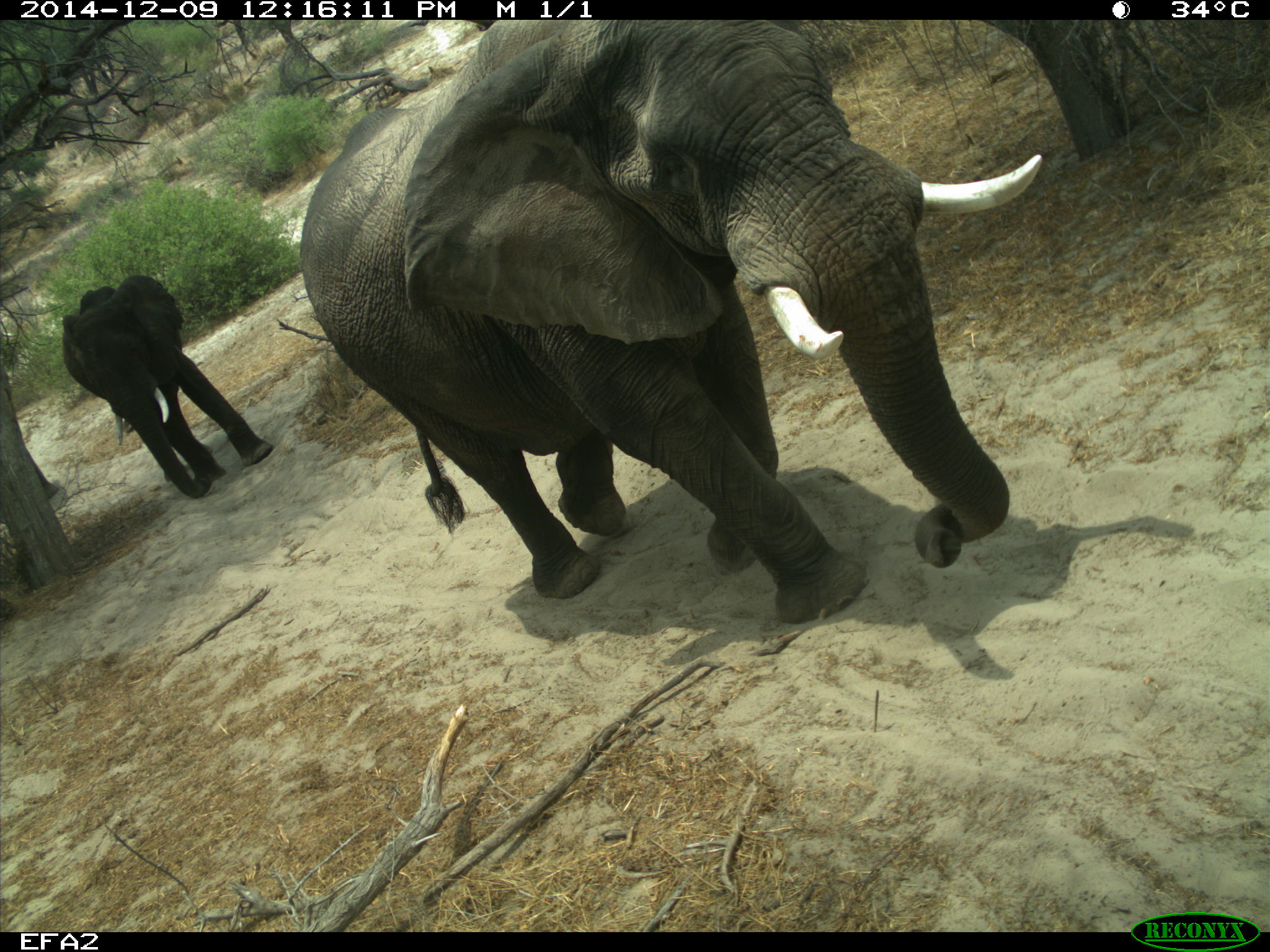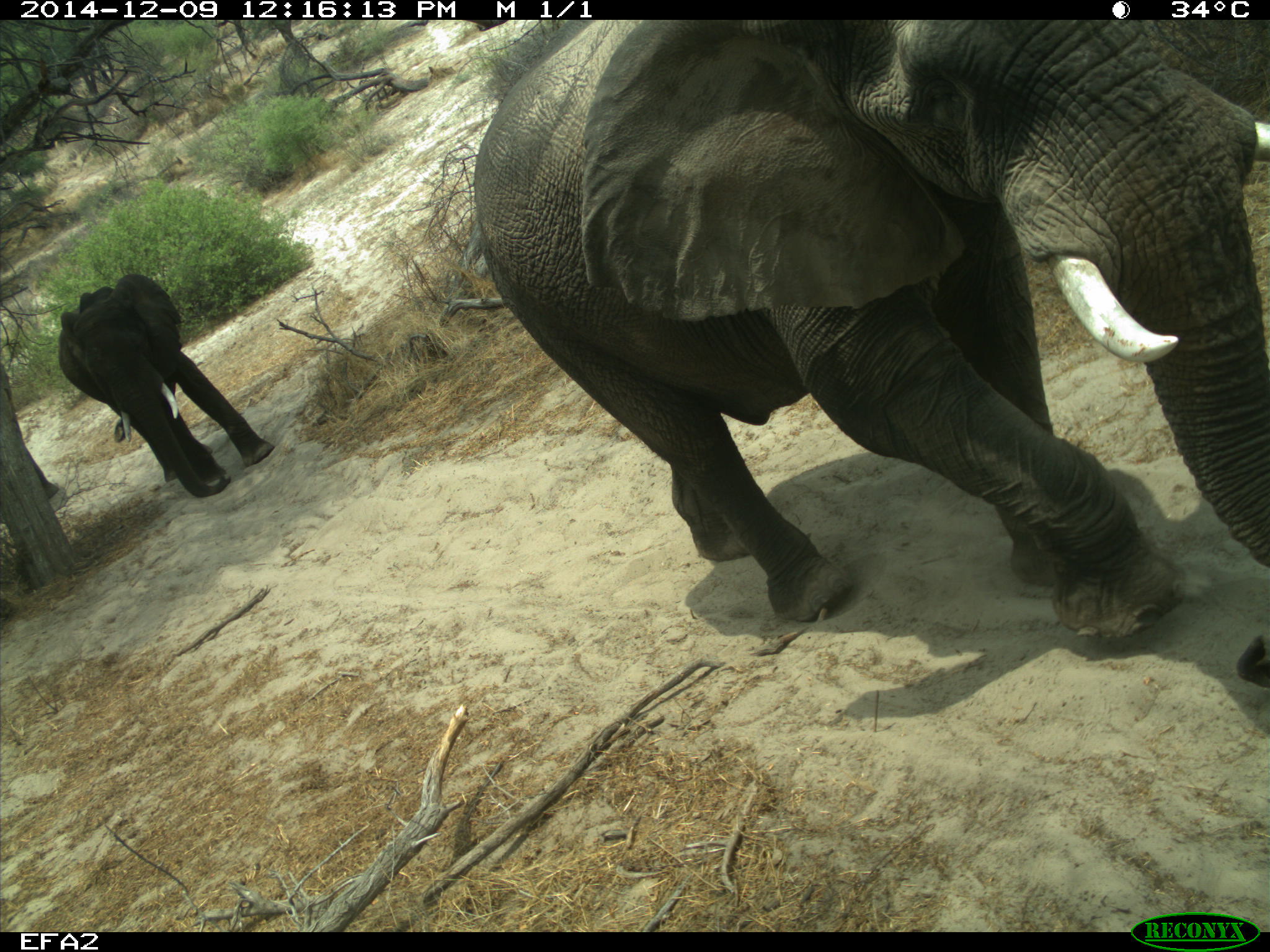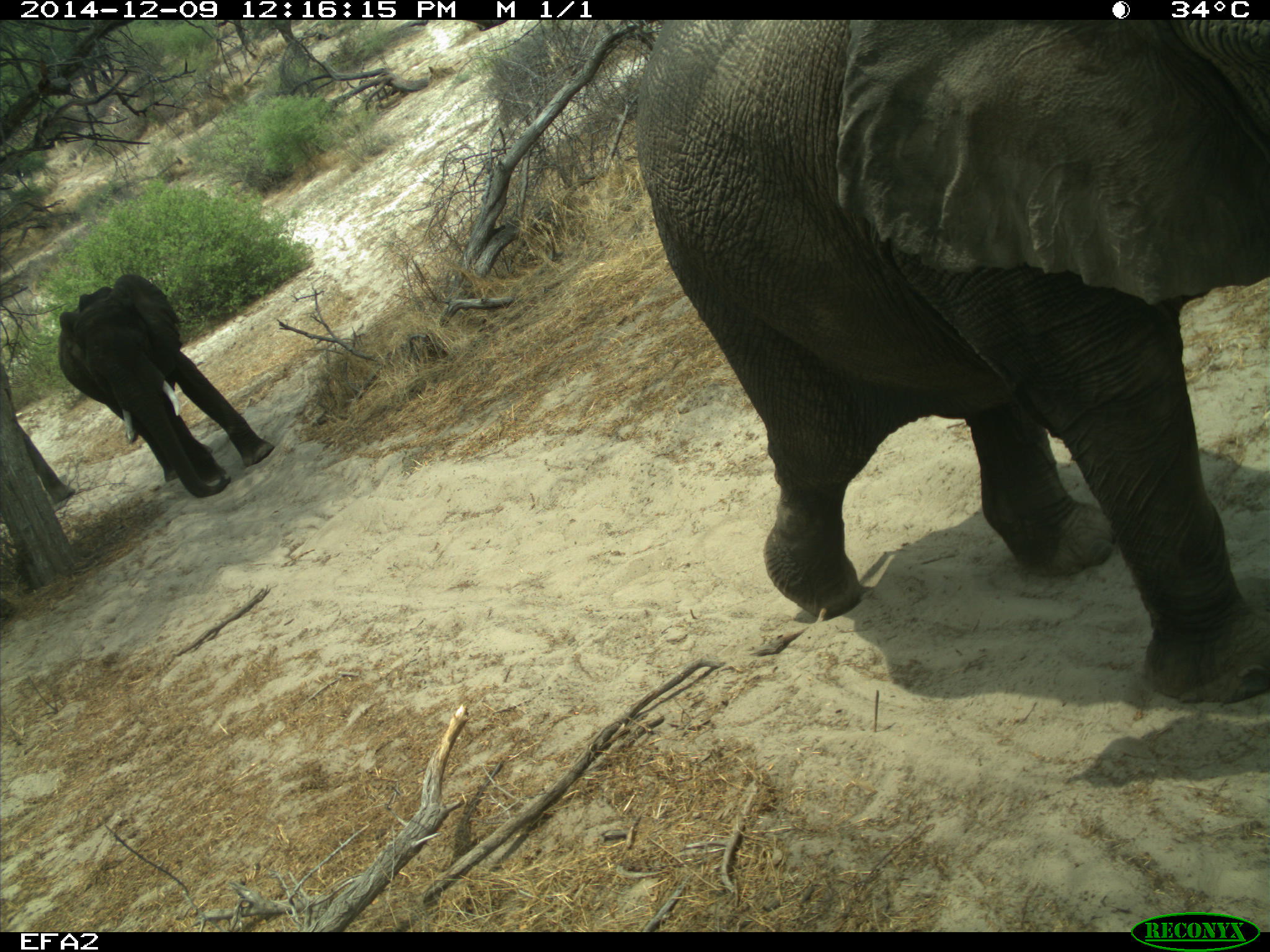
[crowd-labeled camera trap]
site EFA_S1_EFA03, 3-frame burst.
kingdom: Animalia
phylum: Chordata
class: Mammalia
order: Proboscidea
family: Elephantidae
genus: Loxodonta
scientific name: Loxodonta africana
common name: african bush elephant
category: elephant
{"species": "elephant (african bush elephant) (Loxodonta africana)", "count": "3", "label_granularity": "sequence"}